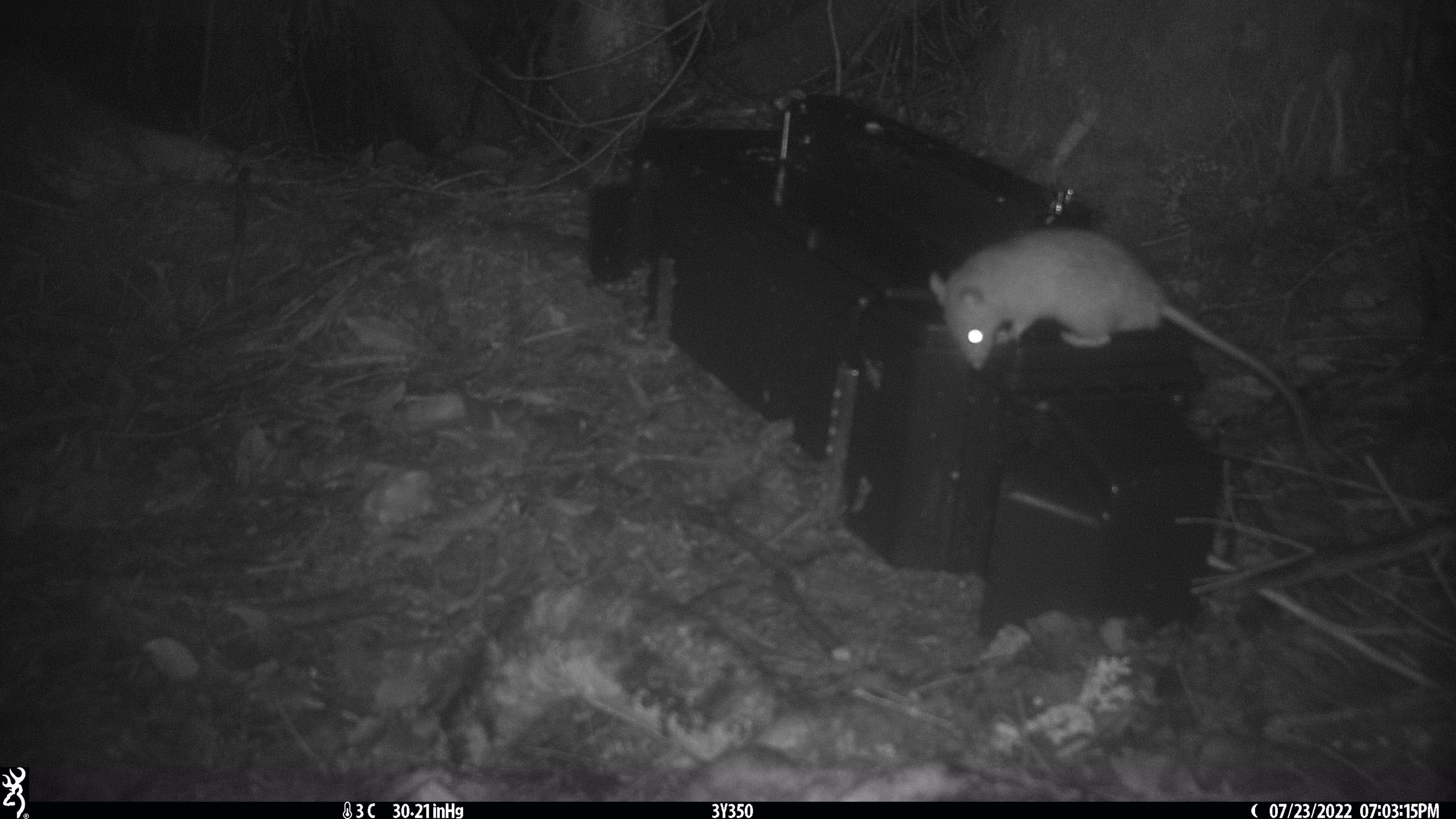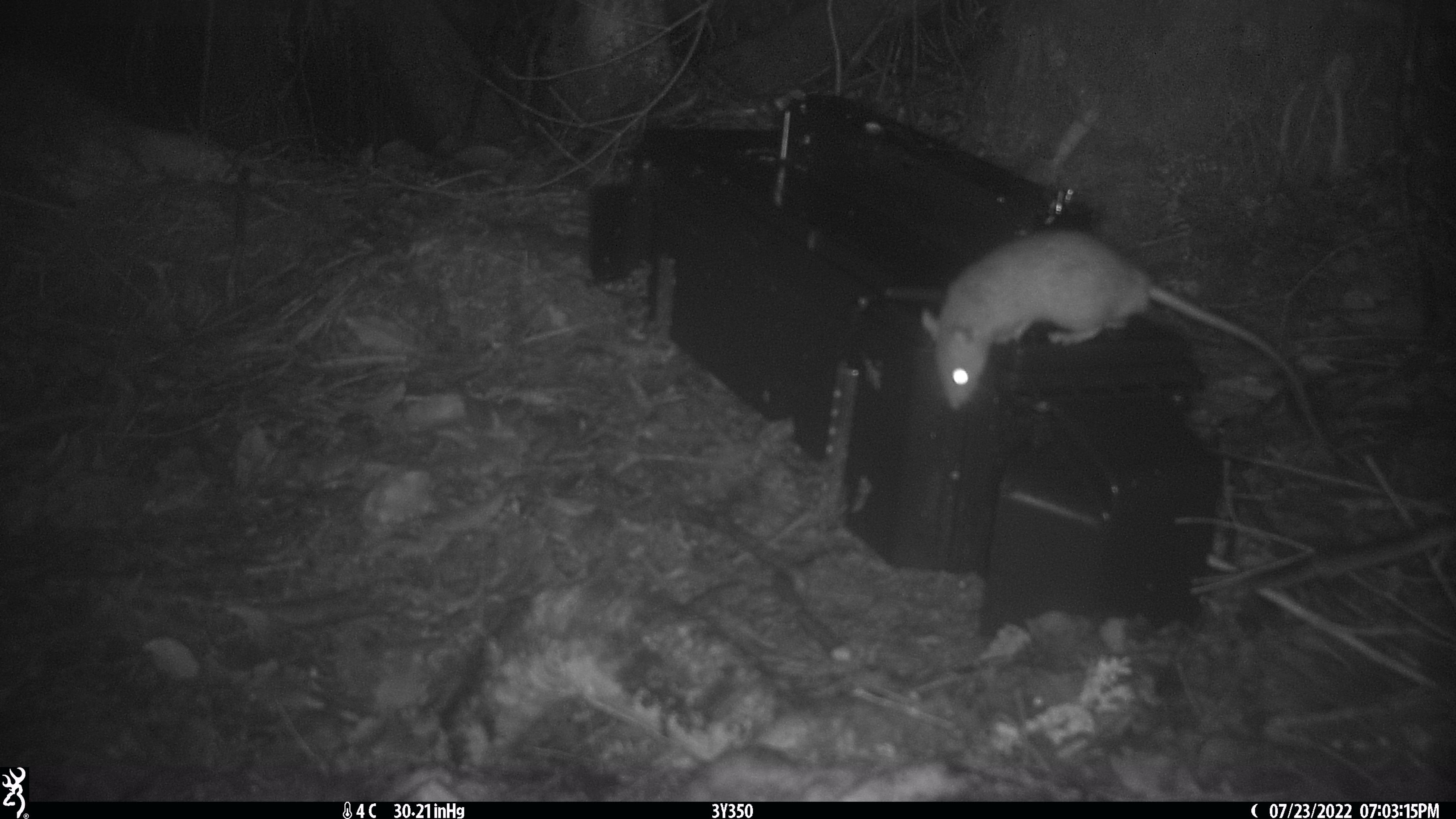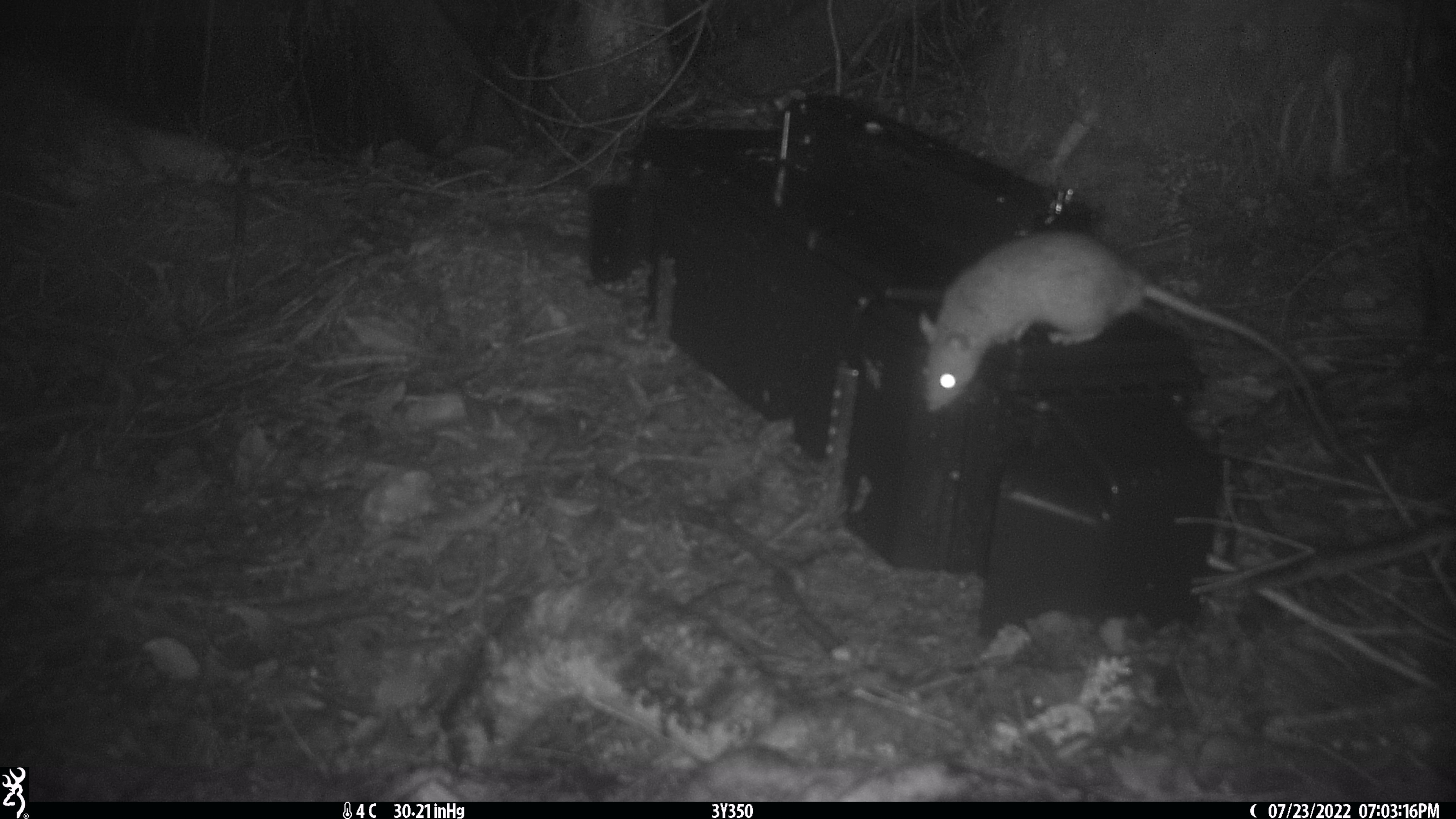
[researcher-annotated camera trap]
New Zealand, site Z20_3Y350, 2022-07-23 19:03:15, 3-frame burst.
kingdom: Animalia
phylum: Chordata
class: Mammalia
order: Rodentia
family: Muridae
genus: Rattus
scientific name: Rattus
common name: rat